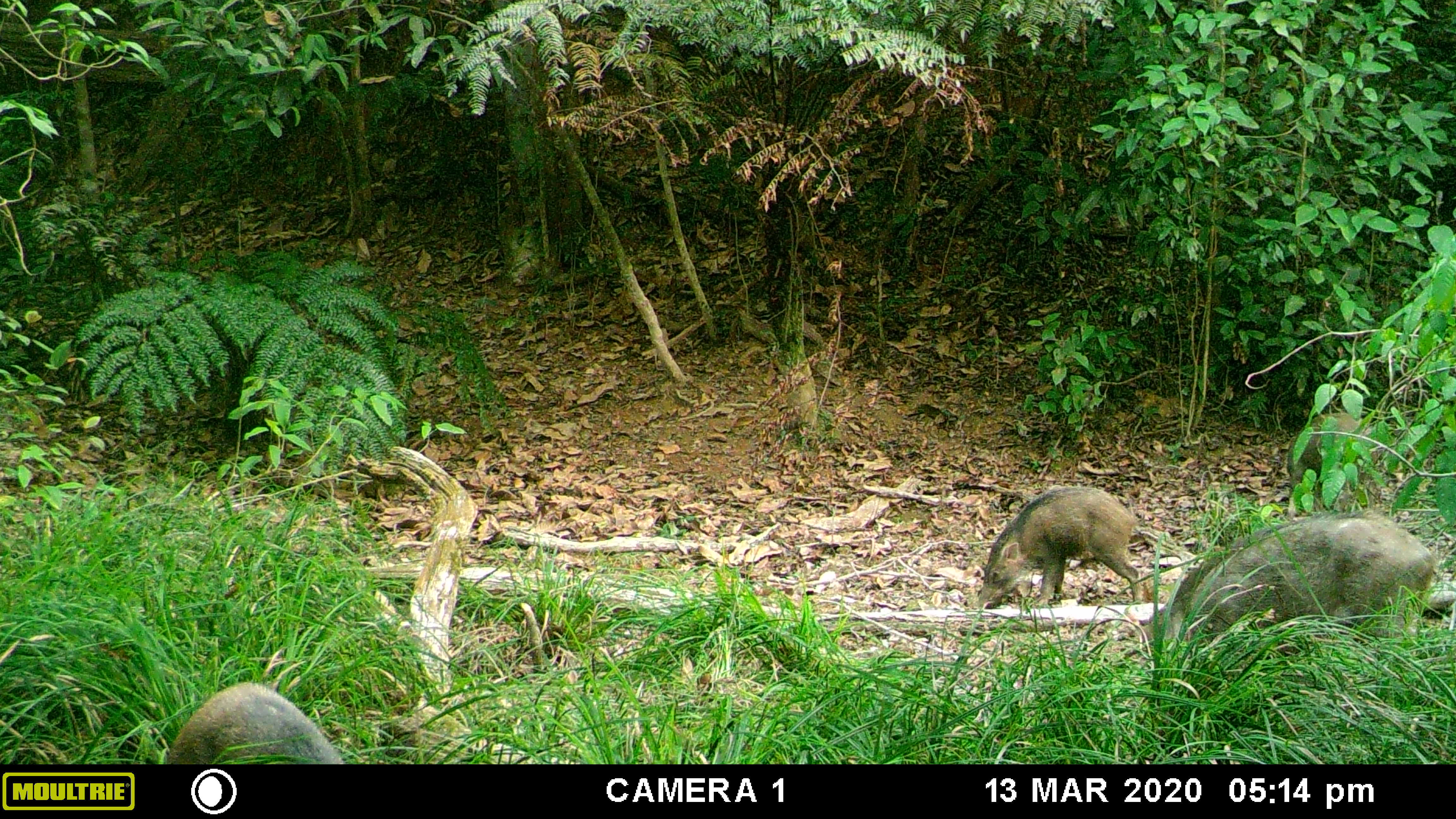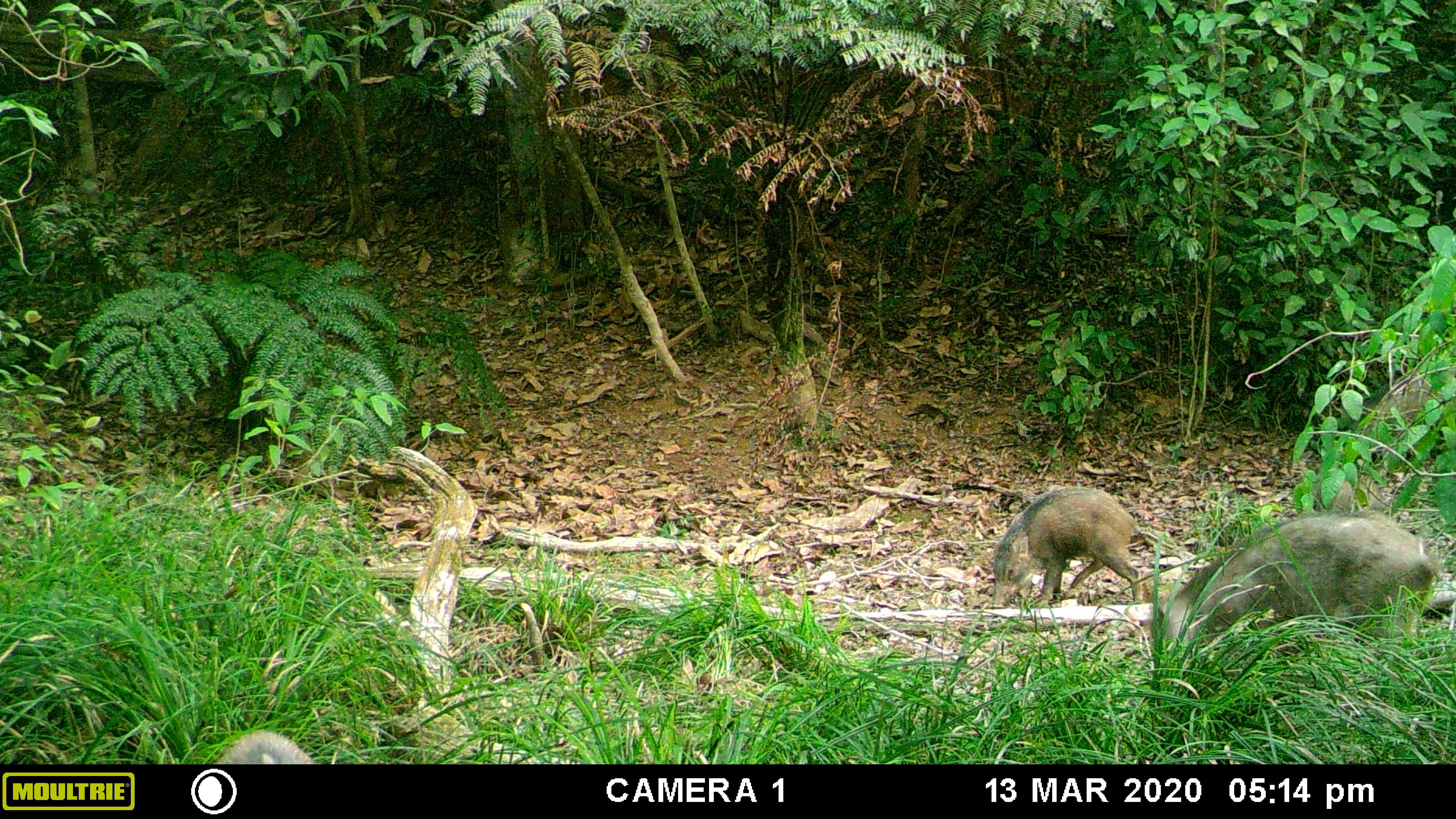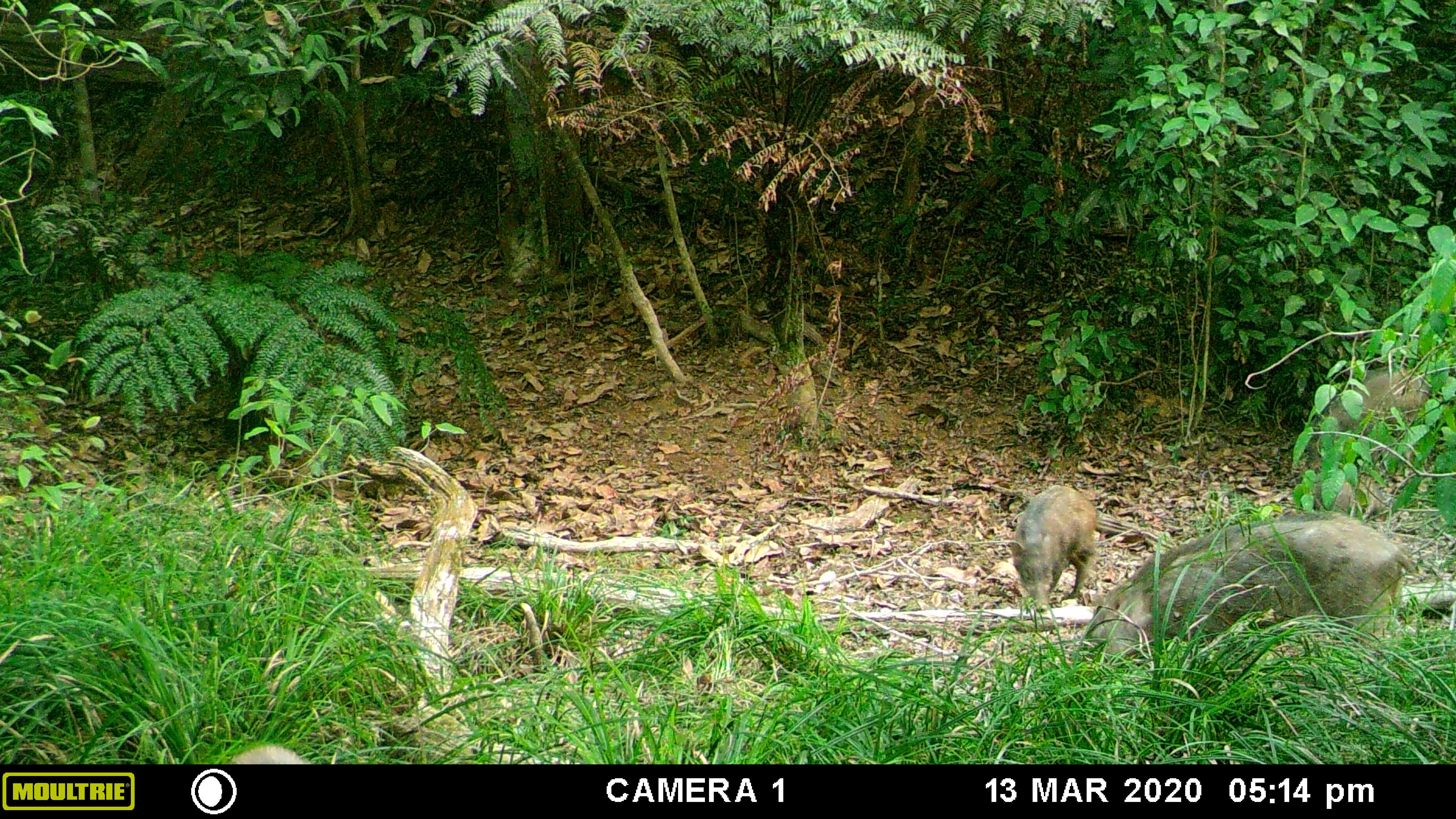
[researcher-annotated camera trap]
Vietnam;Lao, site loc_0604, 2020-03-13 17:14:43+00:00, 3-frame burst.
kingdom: Animalia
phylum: Chordata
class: Mammalia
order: Artiodactyla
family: Suidae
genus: Sus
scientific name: Sus scrofa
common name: eurasian wild pig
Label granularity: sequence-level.